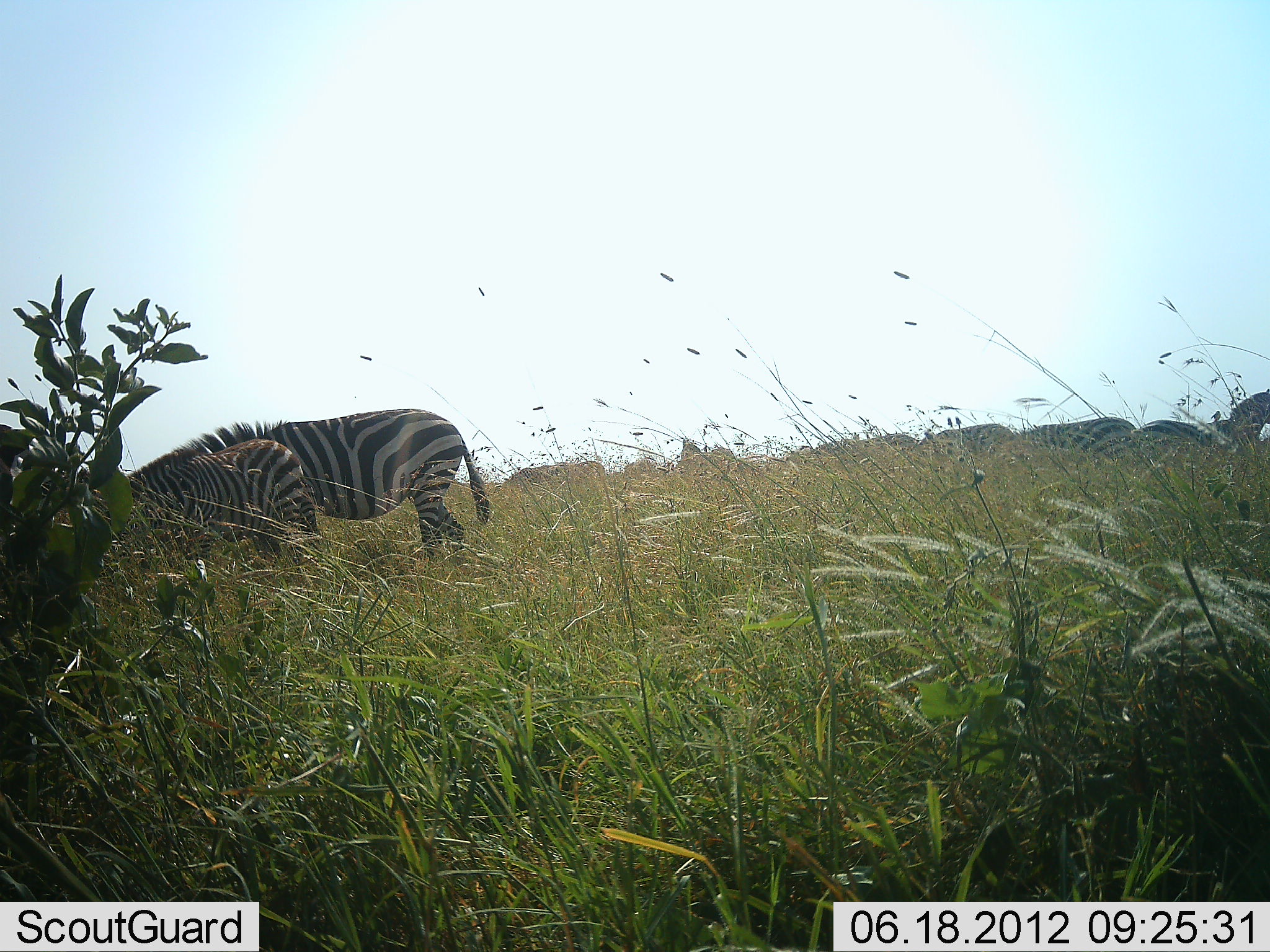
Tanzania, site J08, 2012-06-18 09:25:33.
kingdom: Animalia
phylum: Chordata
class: Mammalia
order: Perissodactyla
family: Equidae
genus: Equus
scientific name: Equus quagga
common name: plains zebra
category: zebra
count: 10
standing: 70%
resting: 0%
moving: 10%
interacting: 0%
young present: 40%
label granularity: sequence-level